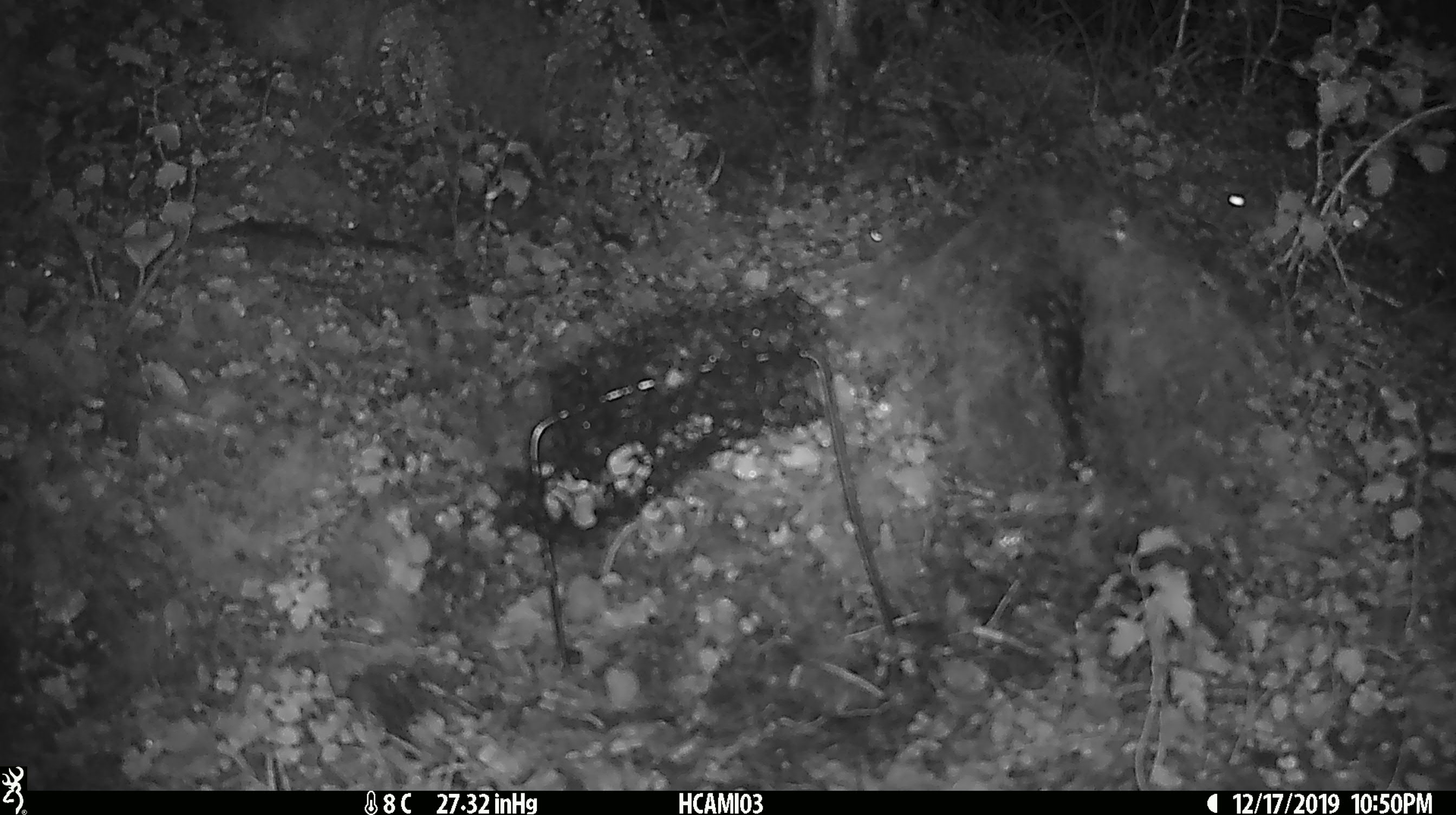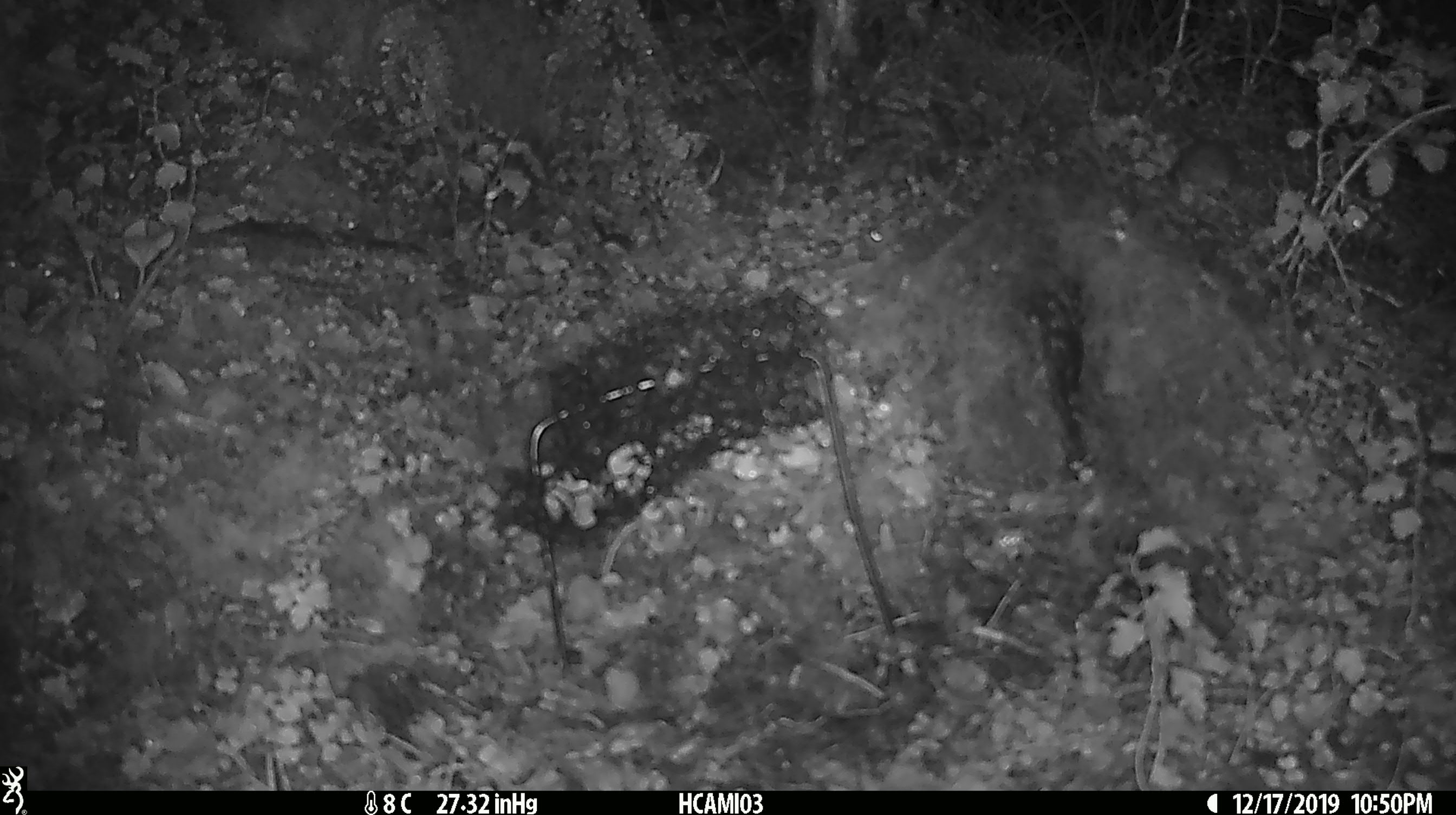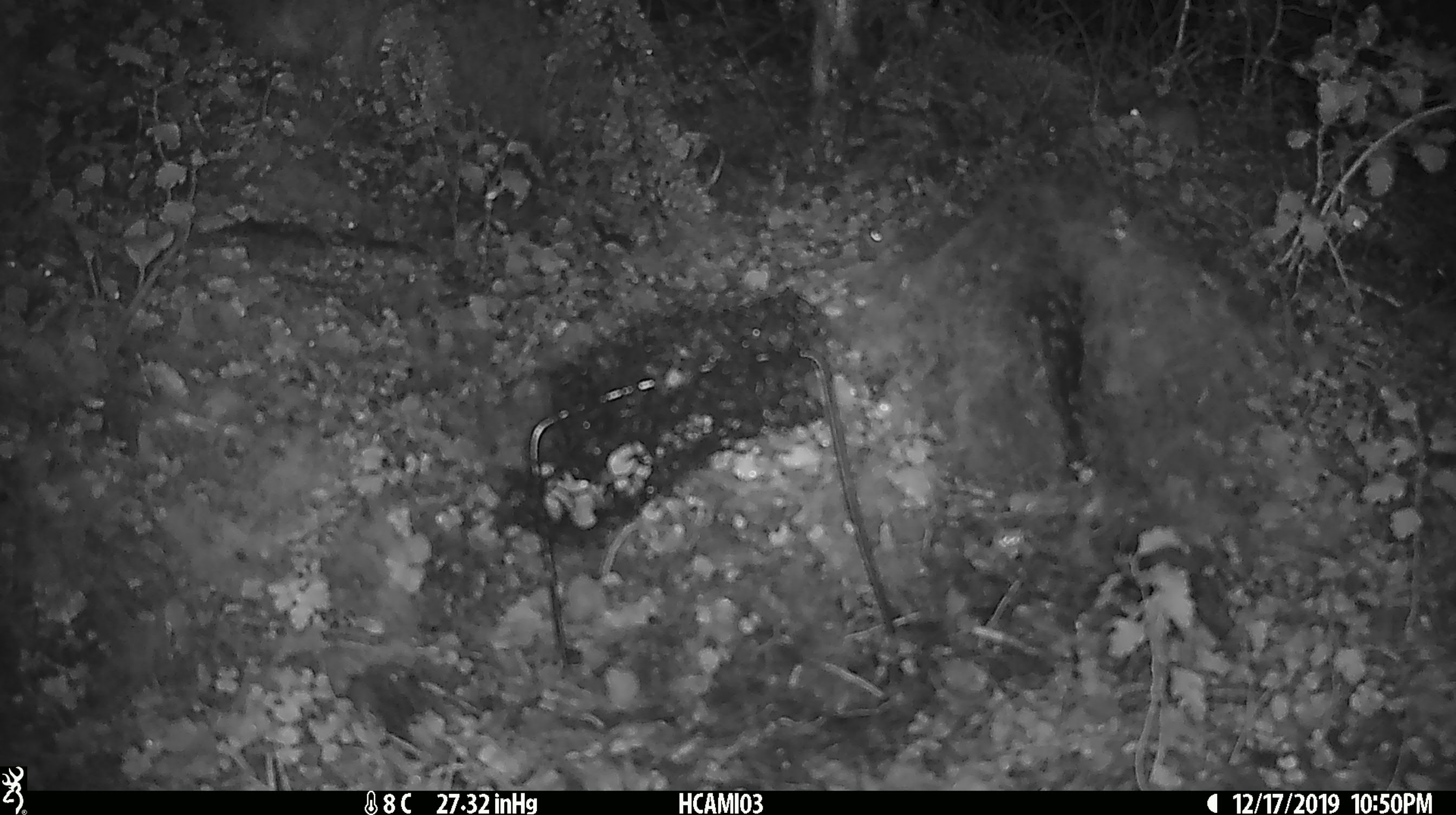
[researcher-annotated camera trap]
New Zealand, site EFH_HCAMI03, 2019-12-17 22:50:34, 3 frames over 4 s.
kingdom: Animalia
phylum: Chordata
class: Mammalia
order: Rodentia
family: Muridae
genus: Mus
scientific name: Mus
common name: mouse